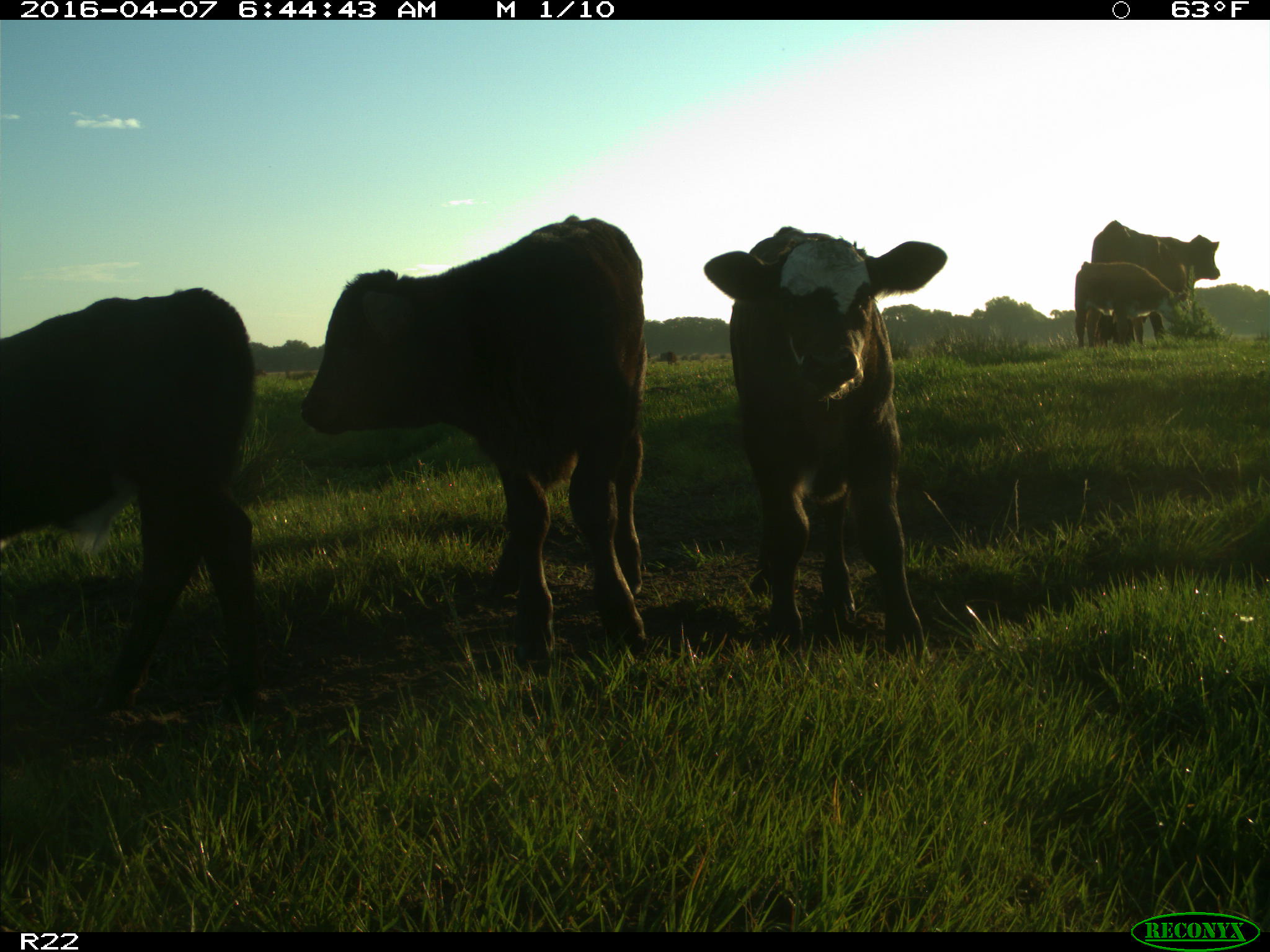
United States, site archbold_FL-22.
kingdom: Animalia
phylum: Chordata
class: Mammalia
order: Artiodactyla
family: Bovidae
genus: Bos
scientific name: Bos taurus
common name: domestic cow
Bos taurus (domestic cow).